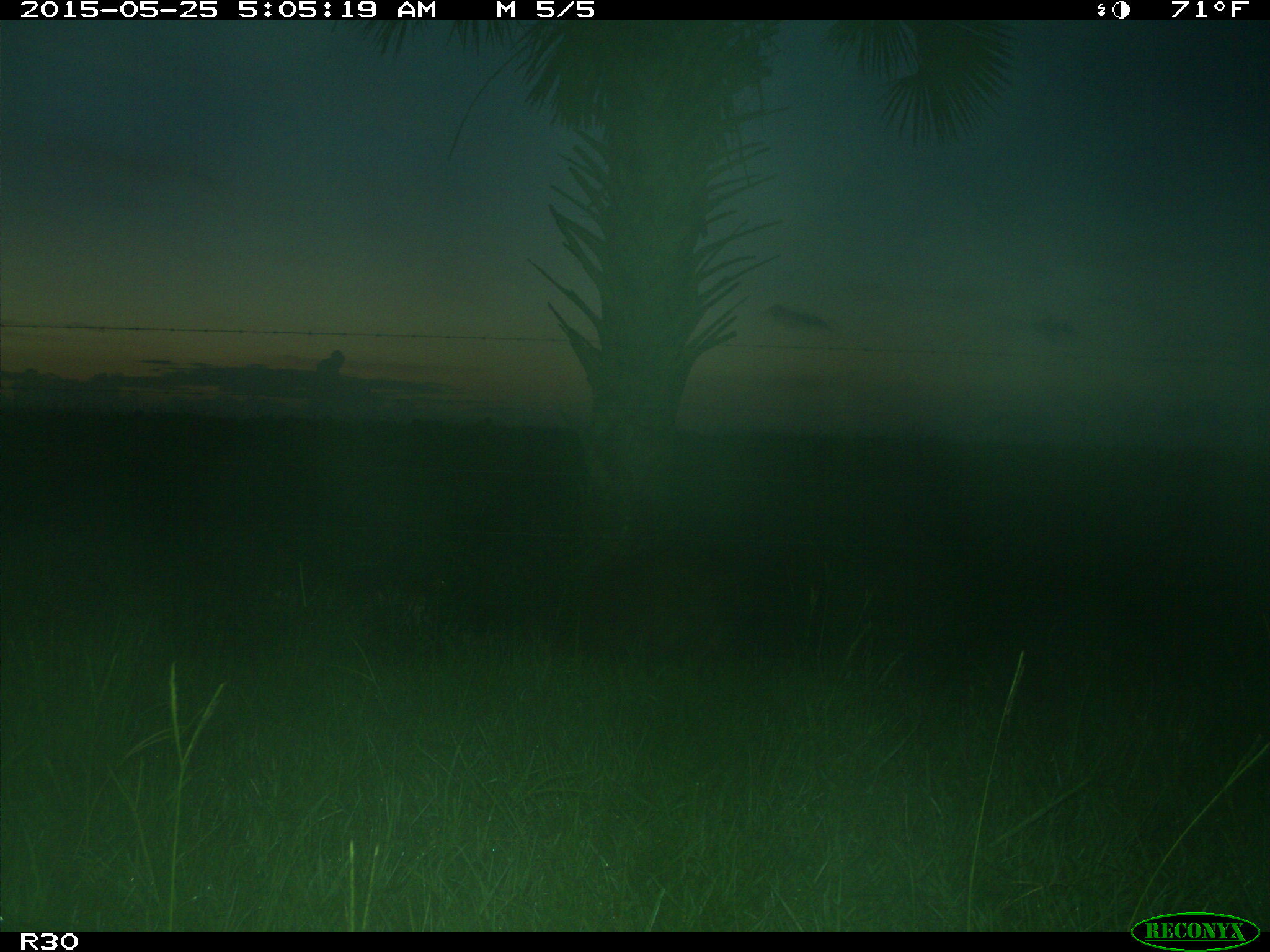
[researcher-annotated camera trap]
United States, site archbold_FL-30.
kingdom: Animalia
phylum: Chordata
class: Mammalia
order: Artiodactyla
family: Suidae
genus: Sus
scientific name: Sus scrofa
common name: wild boar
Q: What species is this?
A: Sus scrofa (wild boar).